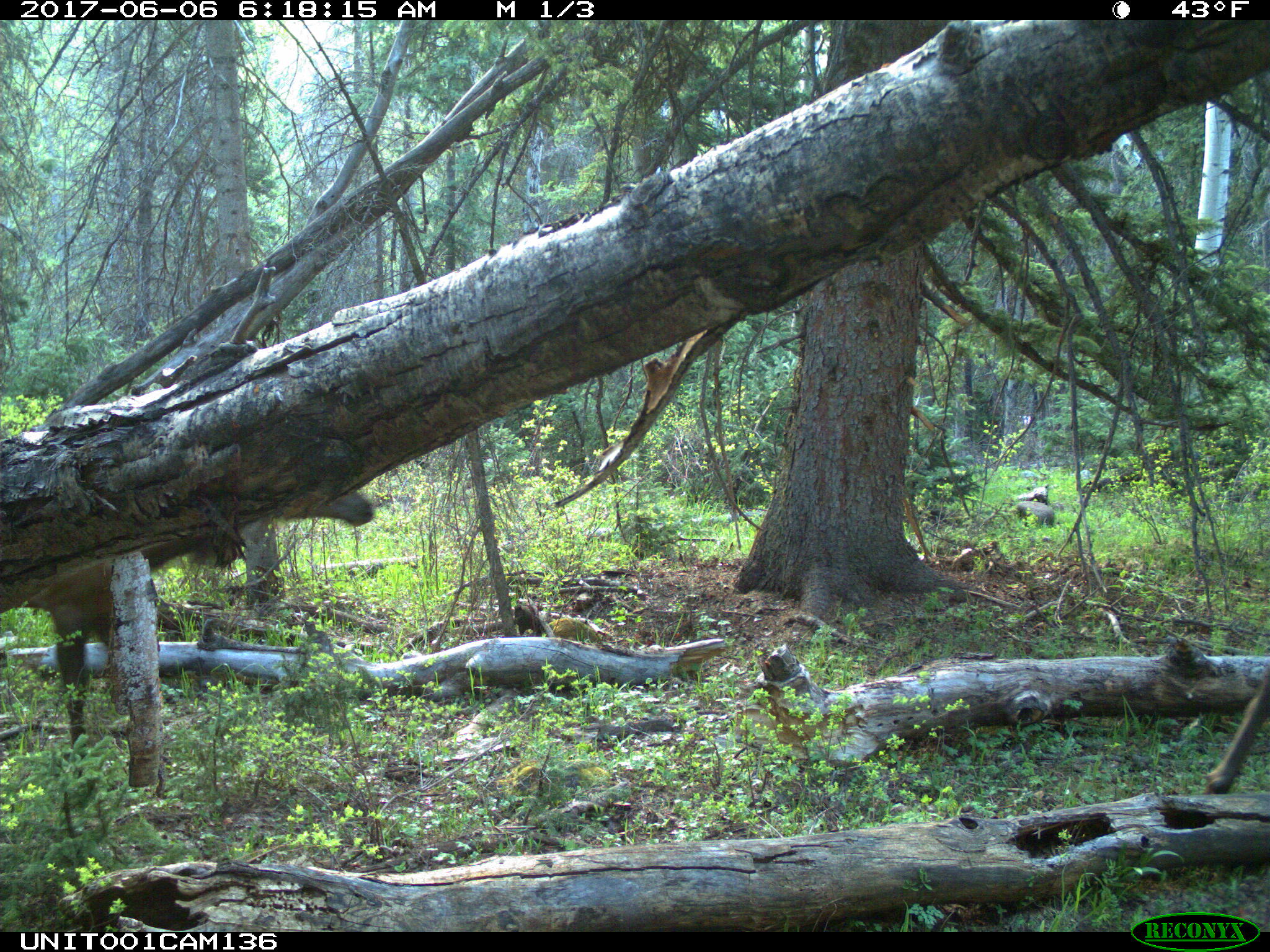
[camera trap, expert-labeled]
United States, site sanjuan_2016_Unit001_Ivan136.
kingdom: Animalia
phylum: Chordata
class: Mammalia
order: Artiodactyla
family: Cervidae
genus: Cervus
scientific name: Cervus elaphus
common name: red deer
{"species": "Cervus elaphus (red deer)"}